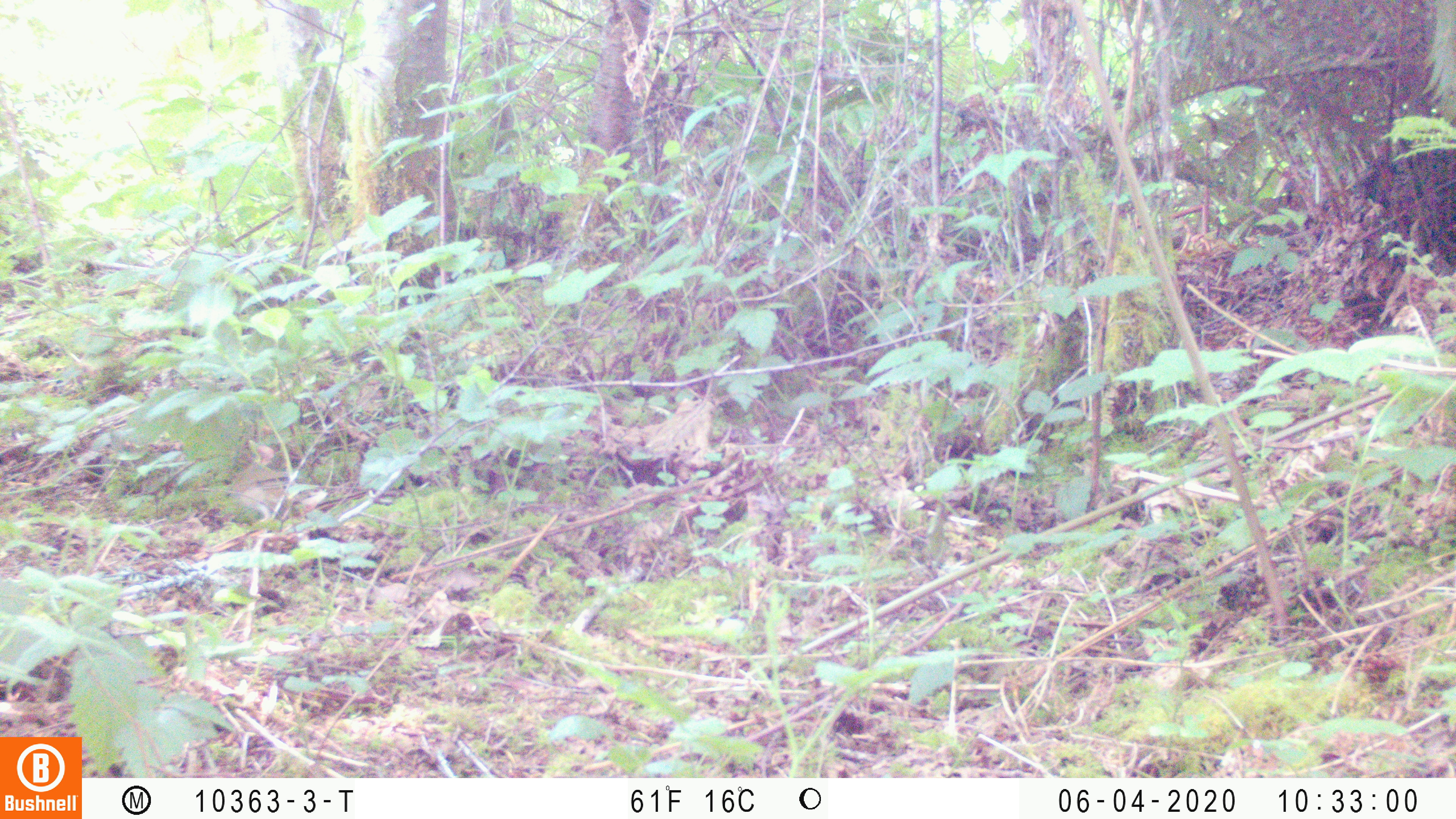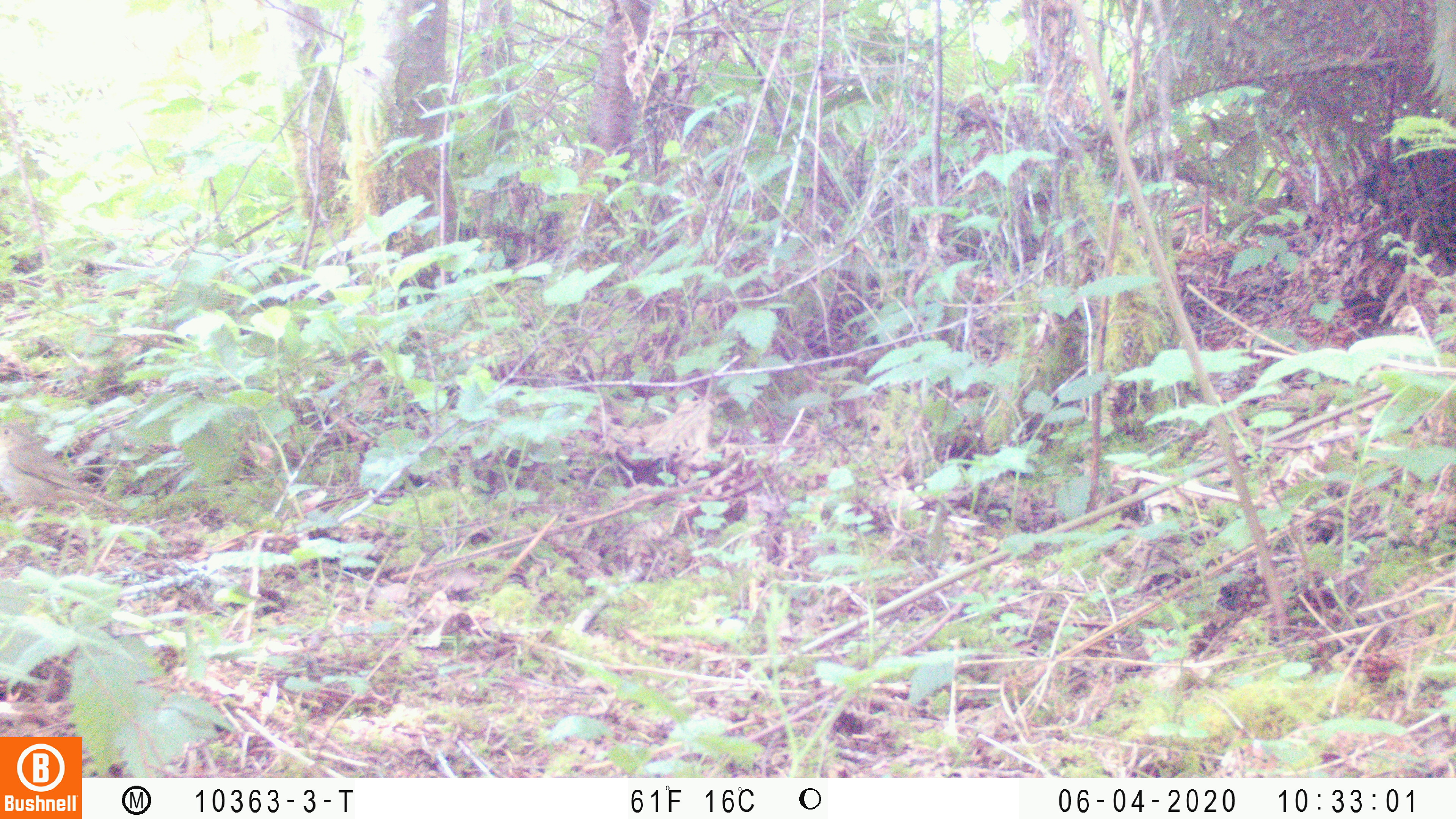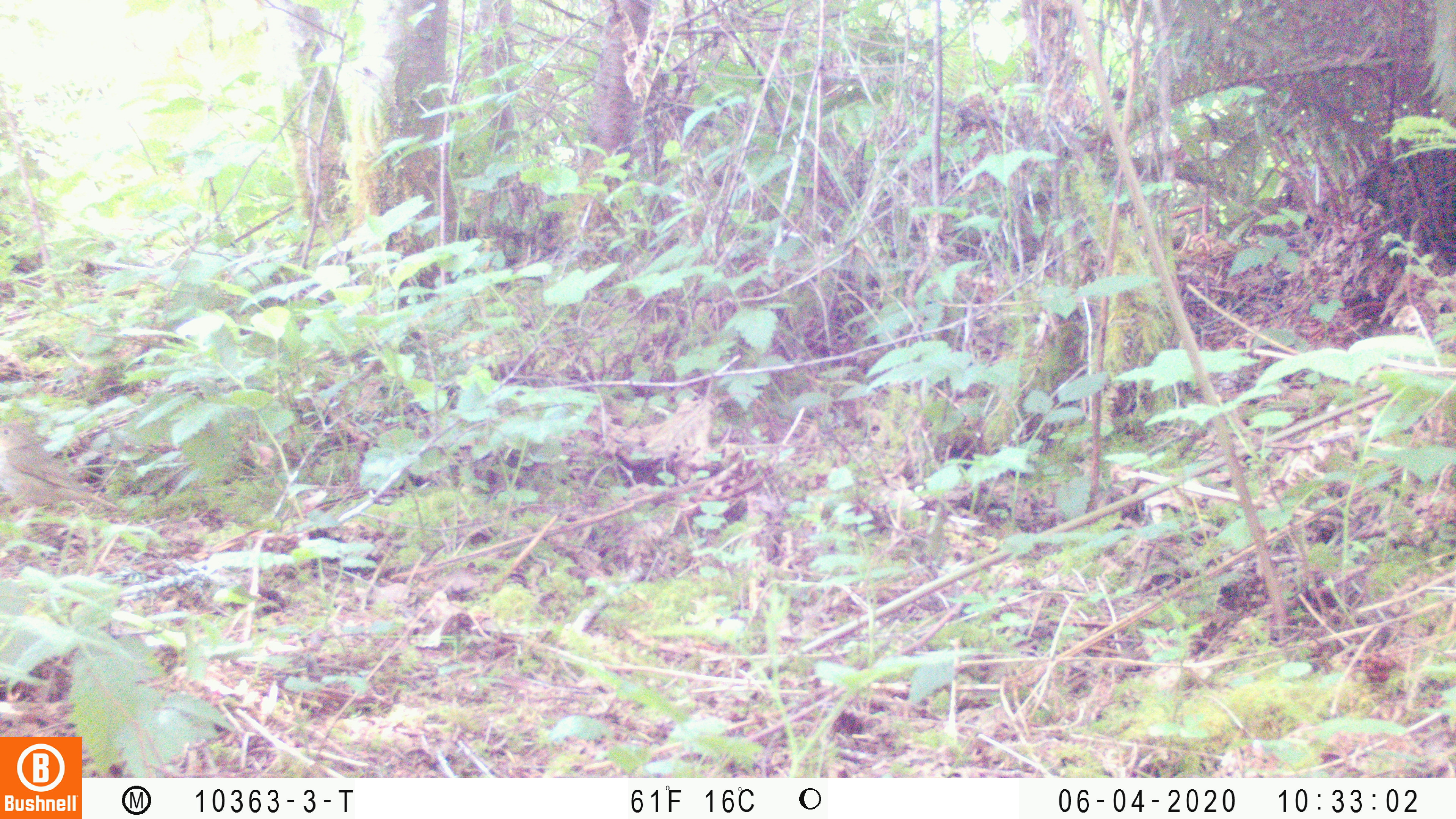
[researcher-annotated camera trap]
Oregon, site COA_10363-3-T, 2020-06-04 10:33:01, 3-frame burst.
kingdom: Animalia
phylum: Chordata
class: Aves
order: Passeriformes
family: Turdidae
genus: Catharus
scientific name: Catharus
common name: brown thrushes and nightingale-thrushes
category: catharus species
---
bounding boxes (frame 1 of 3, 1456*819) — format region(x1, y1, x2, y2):
catharus species: region(232, 454, 298, 523)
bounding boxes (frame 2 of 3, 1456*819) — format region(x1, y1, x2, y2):
catharus species: region(0, 419, 117, 523)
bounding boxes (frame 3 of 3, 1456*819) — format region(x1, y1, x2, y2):
catharus species: region(1, 421, 120, 519)